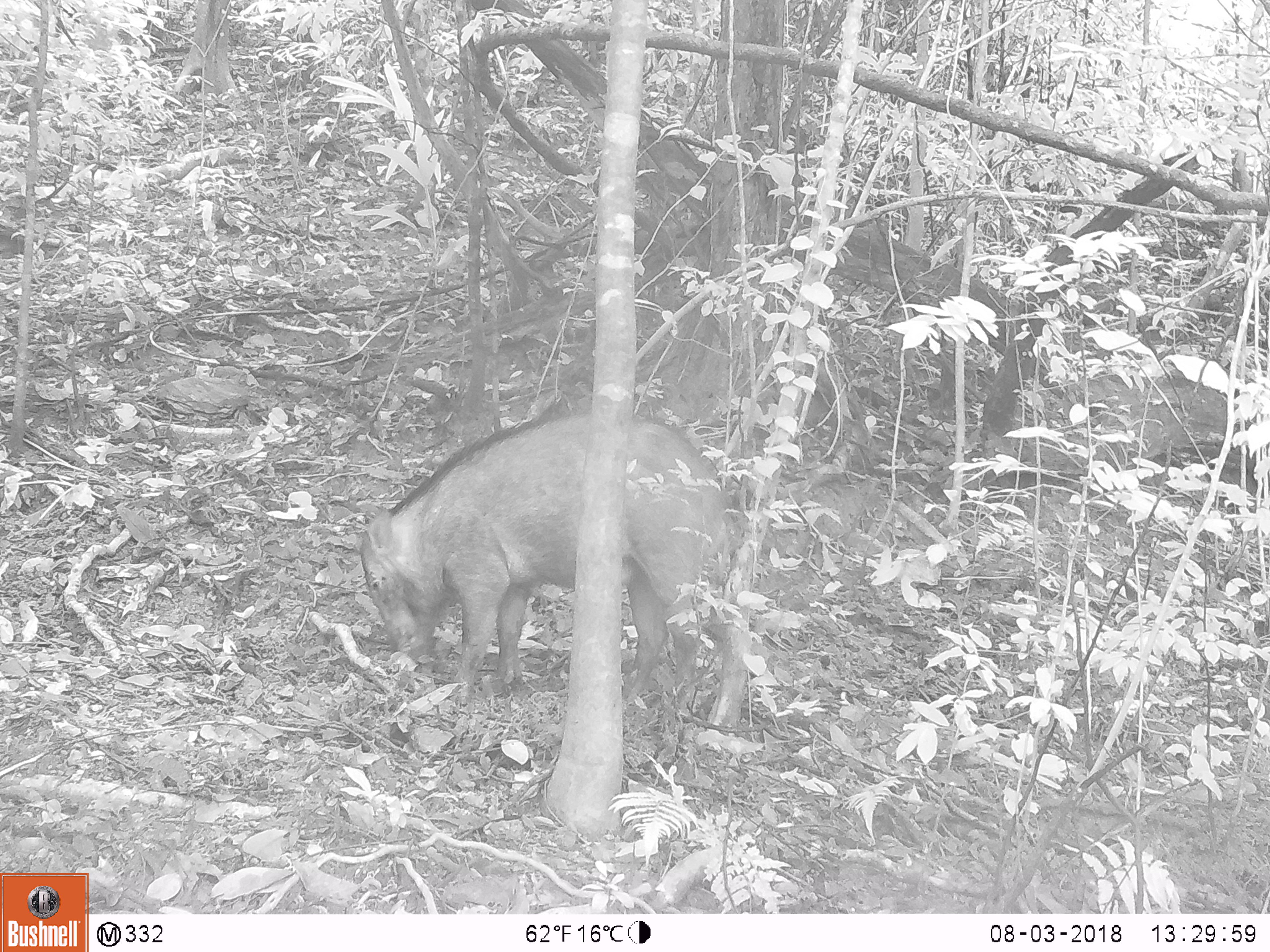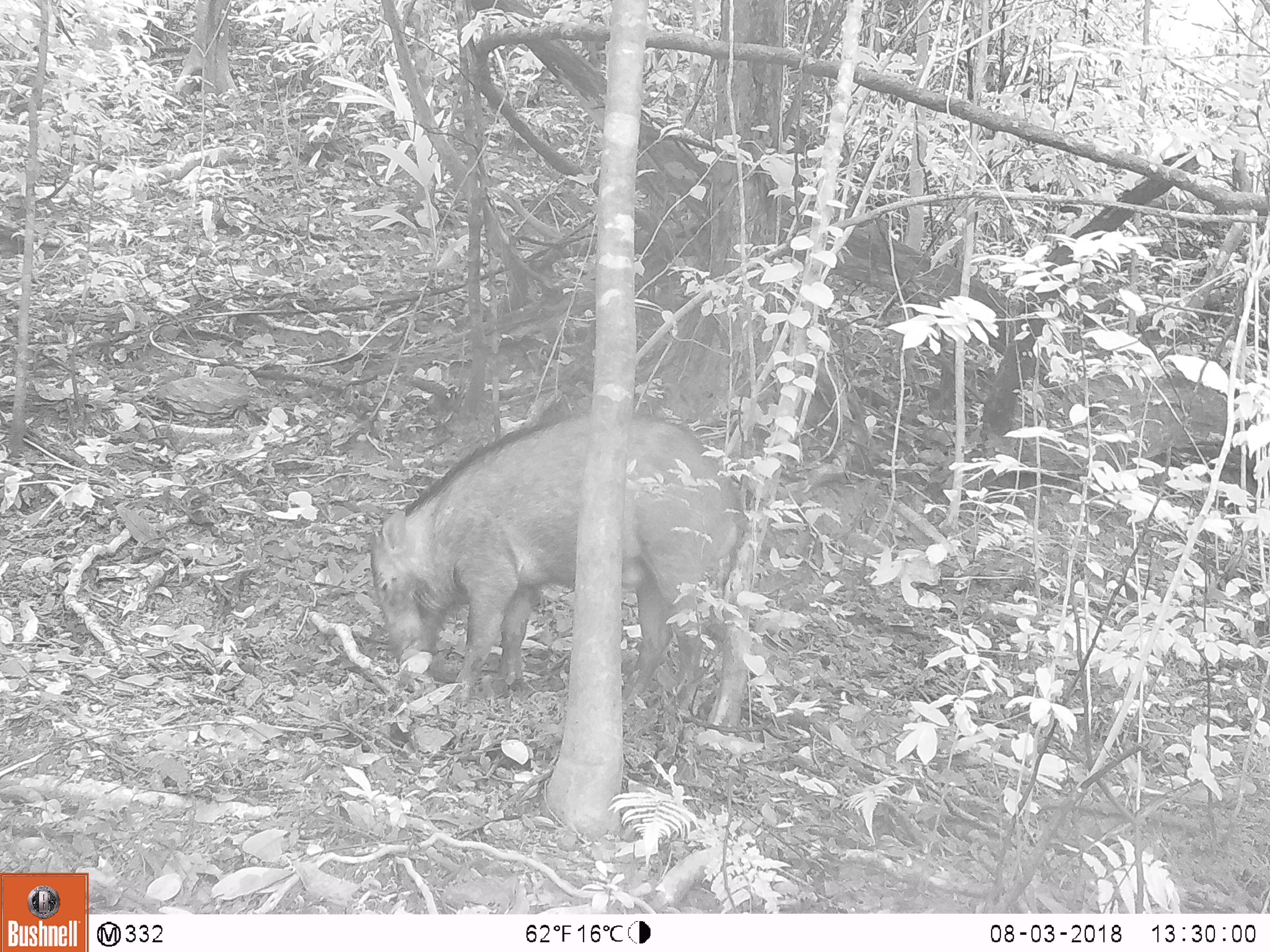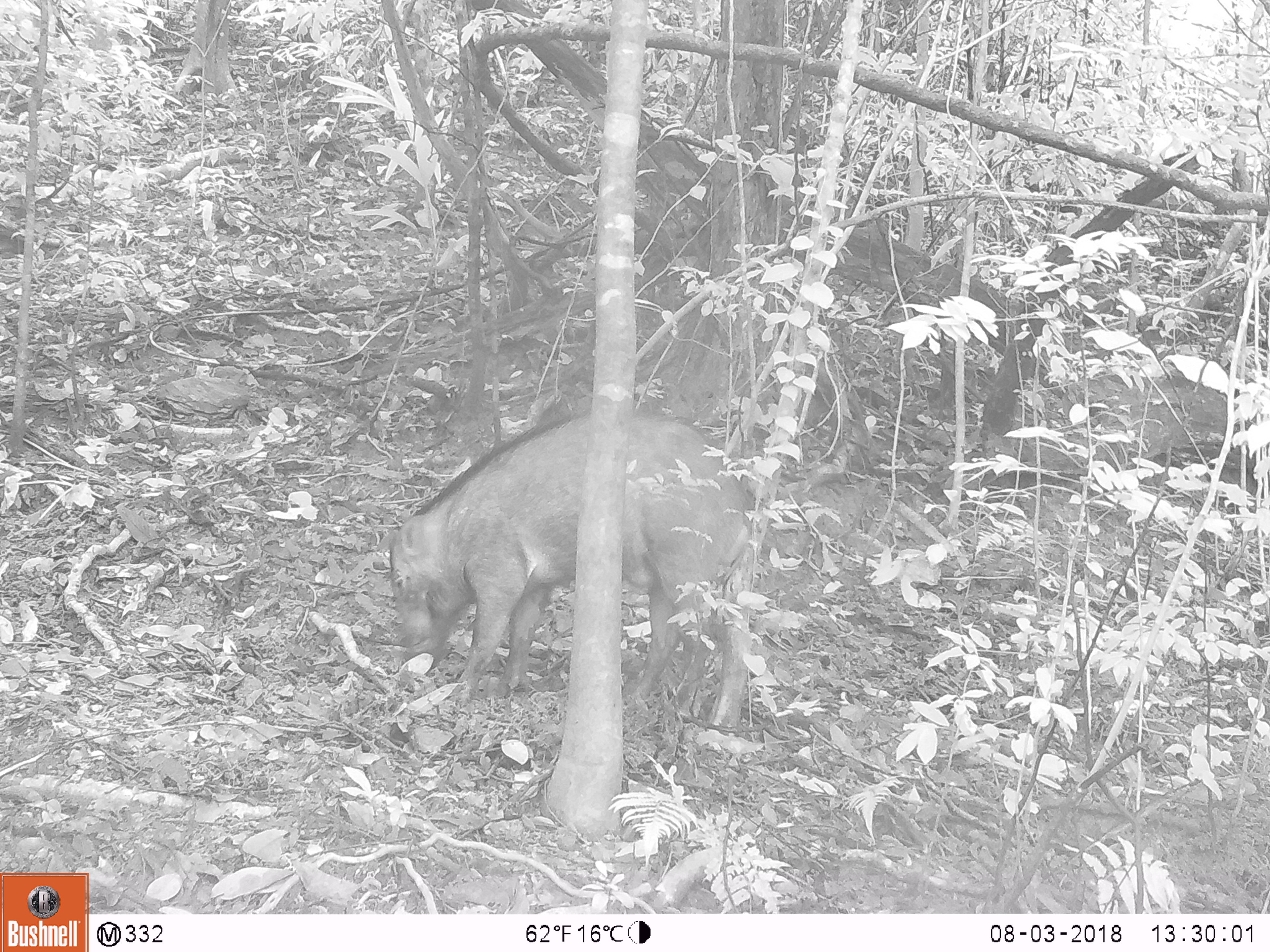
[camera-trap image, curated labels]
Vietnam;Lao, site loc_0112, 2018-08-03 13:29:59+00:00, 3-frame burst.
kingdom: Animalia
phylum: Chordata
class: Mammalia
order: Artiodactyla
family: Suidae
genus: Sus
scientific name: Sus scrofa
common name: eurasian wild pig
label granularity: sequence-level